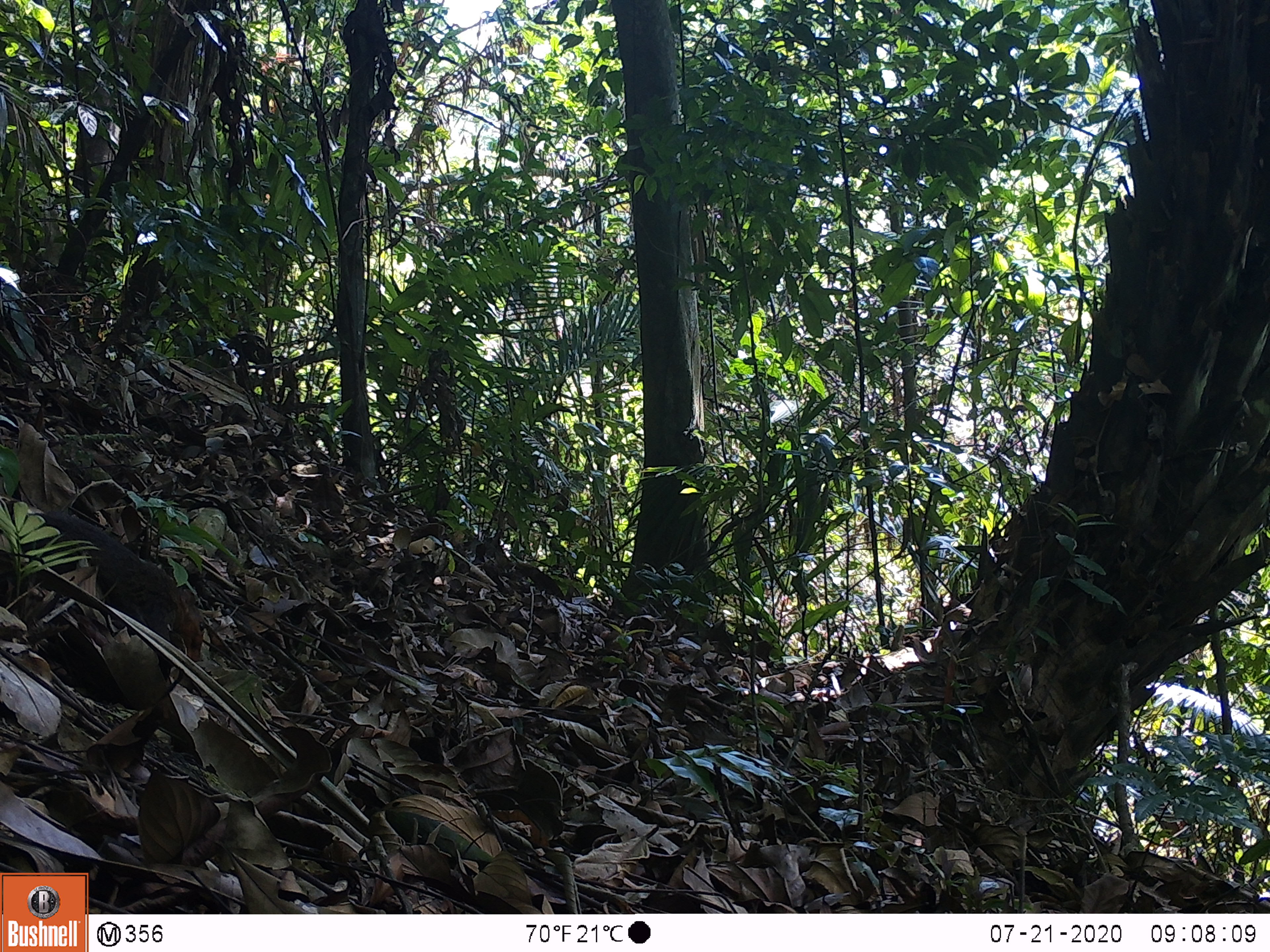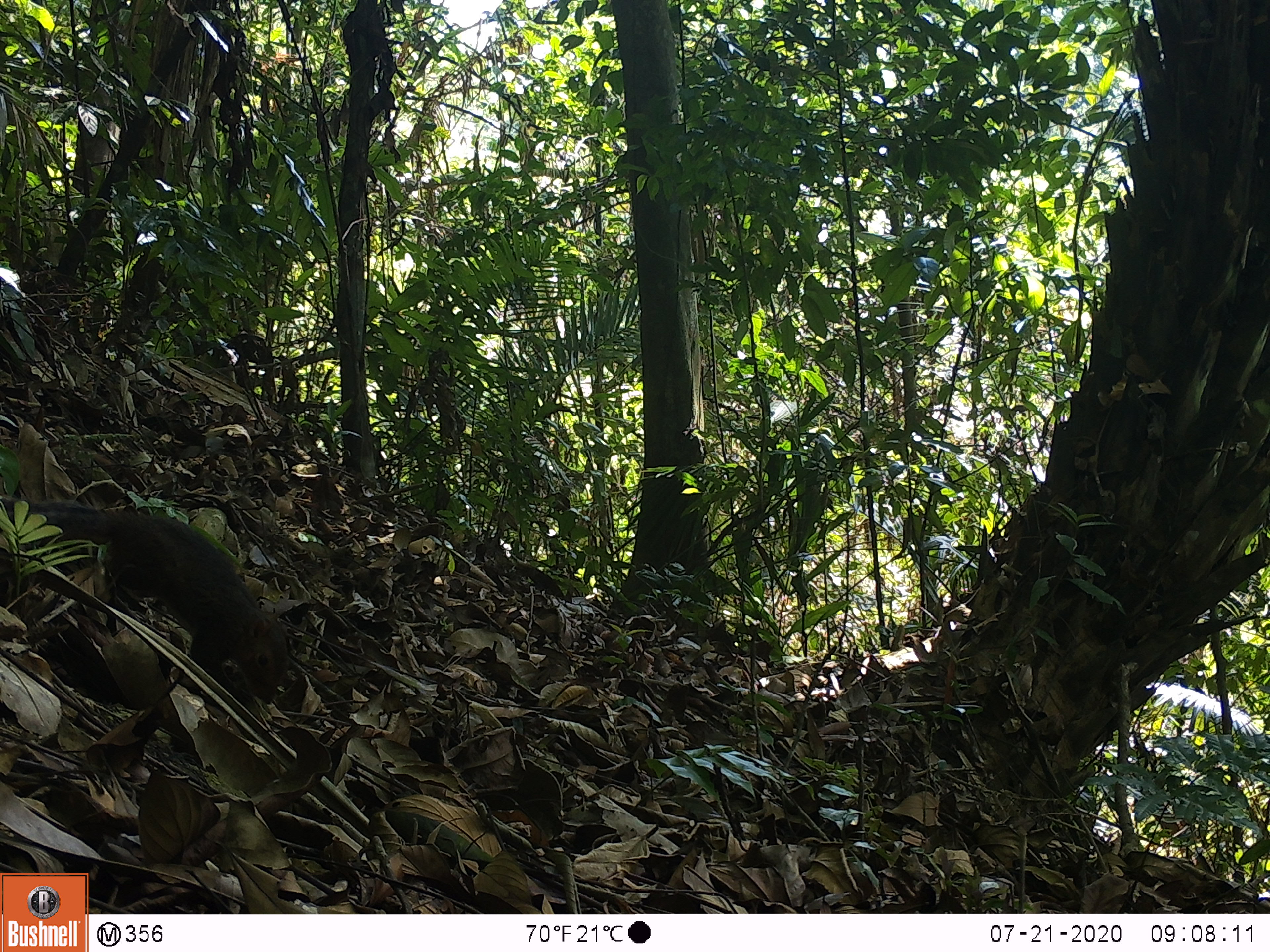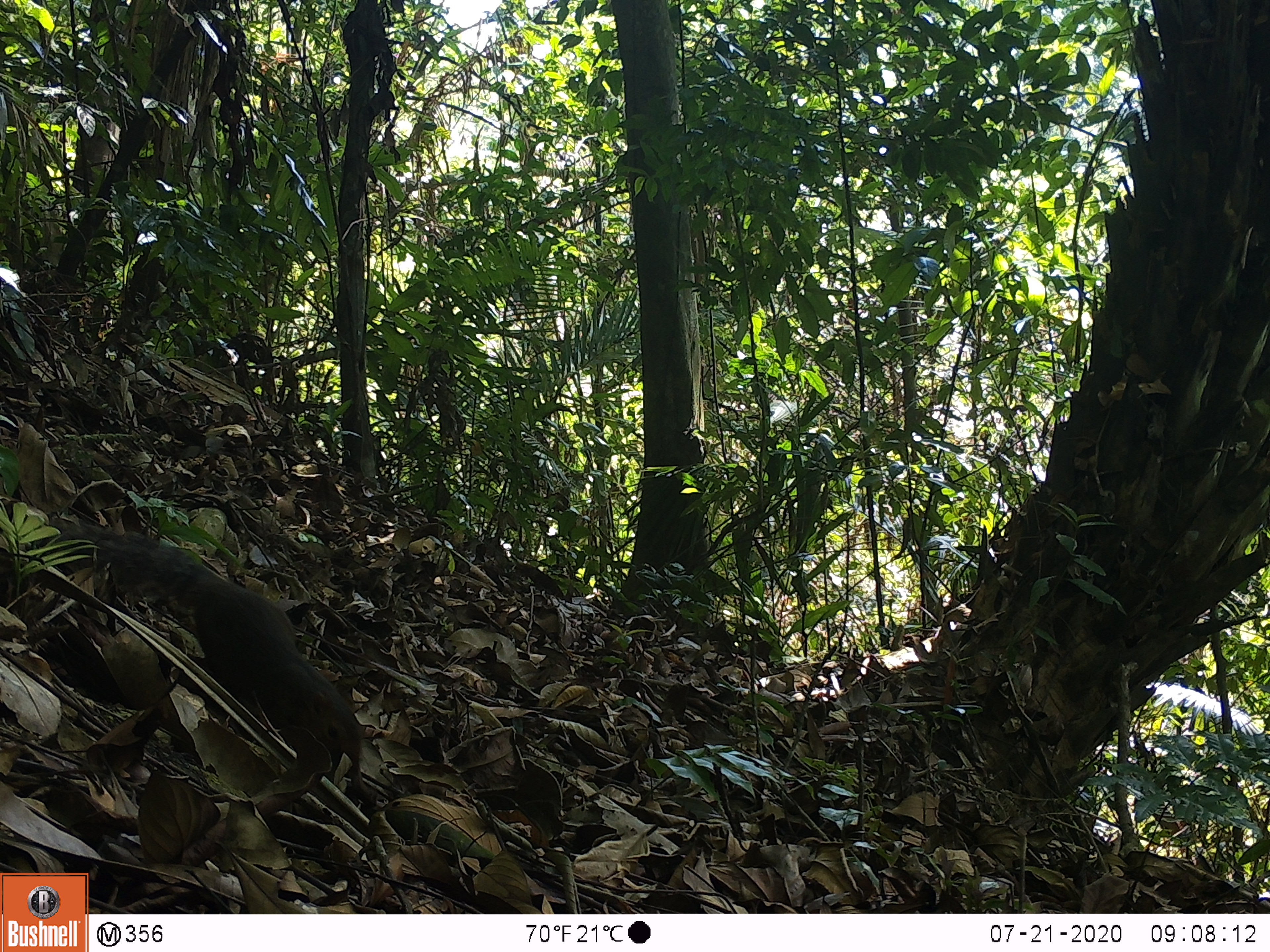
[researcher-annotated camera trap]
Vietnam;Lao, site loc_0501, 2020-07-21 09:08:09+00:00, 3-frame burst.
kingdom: Animalia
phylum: Chordata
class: Mammalia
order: Rodentia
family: Sciuridae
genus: Dremomys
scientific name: Dremomys rufigenis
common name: red-cheeked squirrel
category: red cheeked squirrel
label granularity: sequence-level